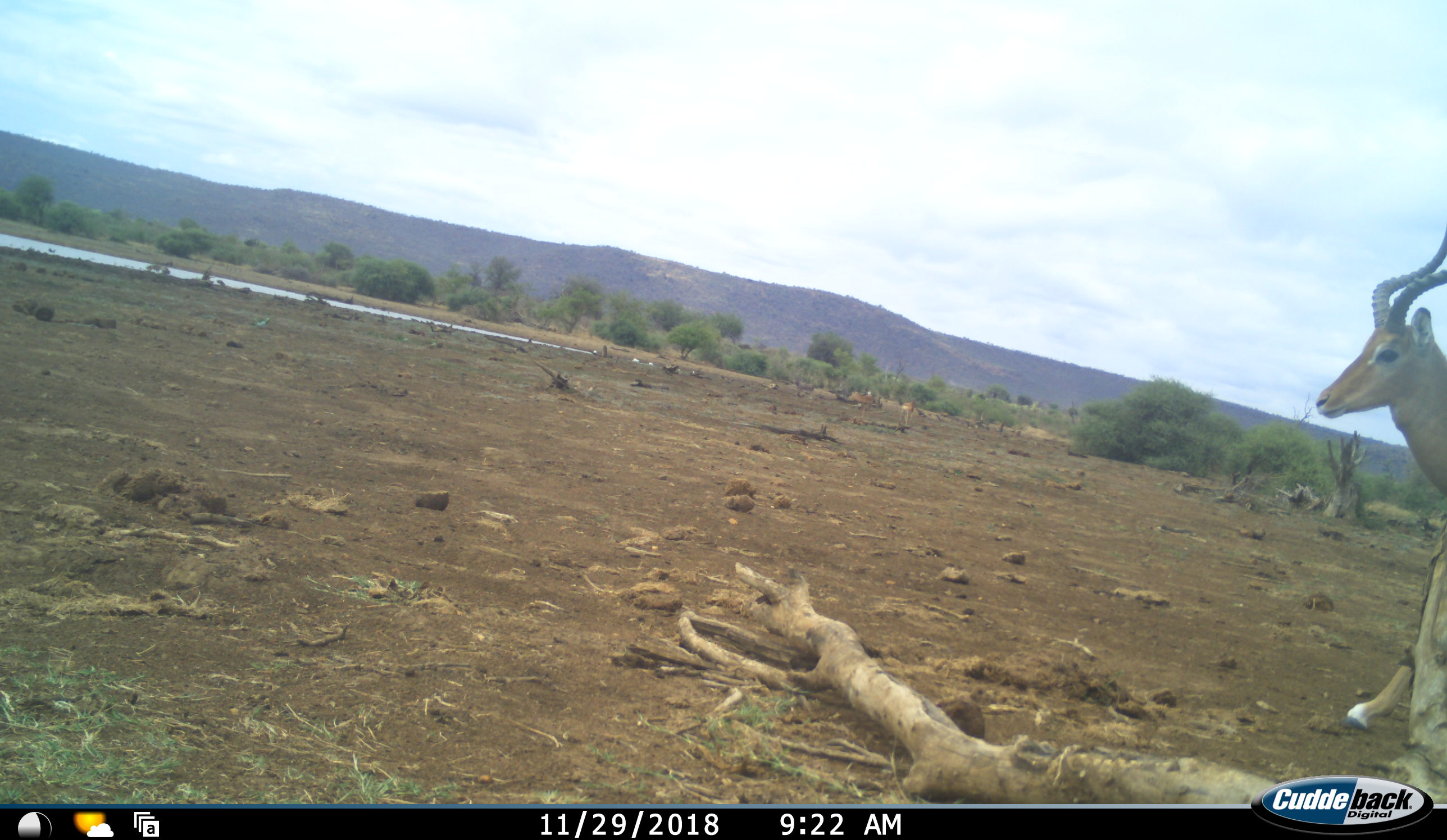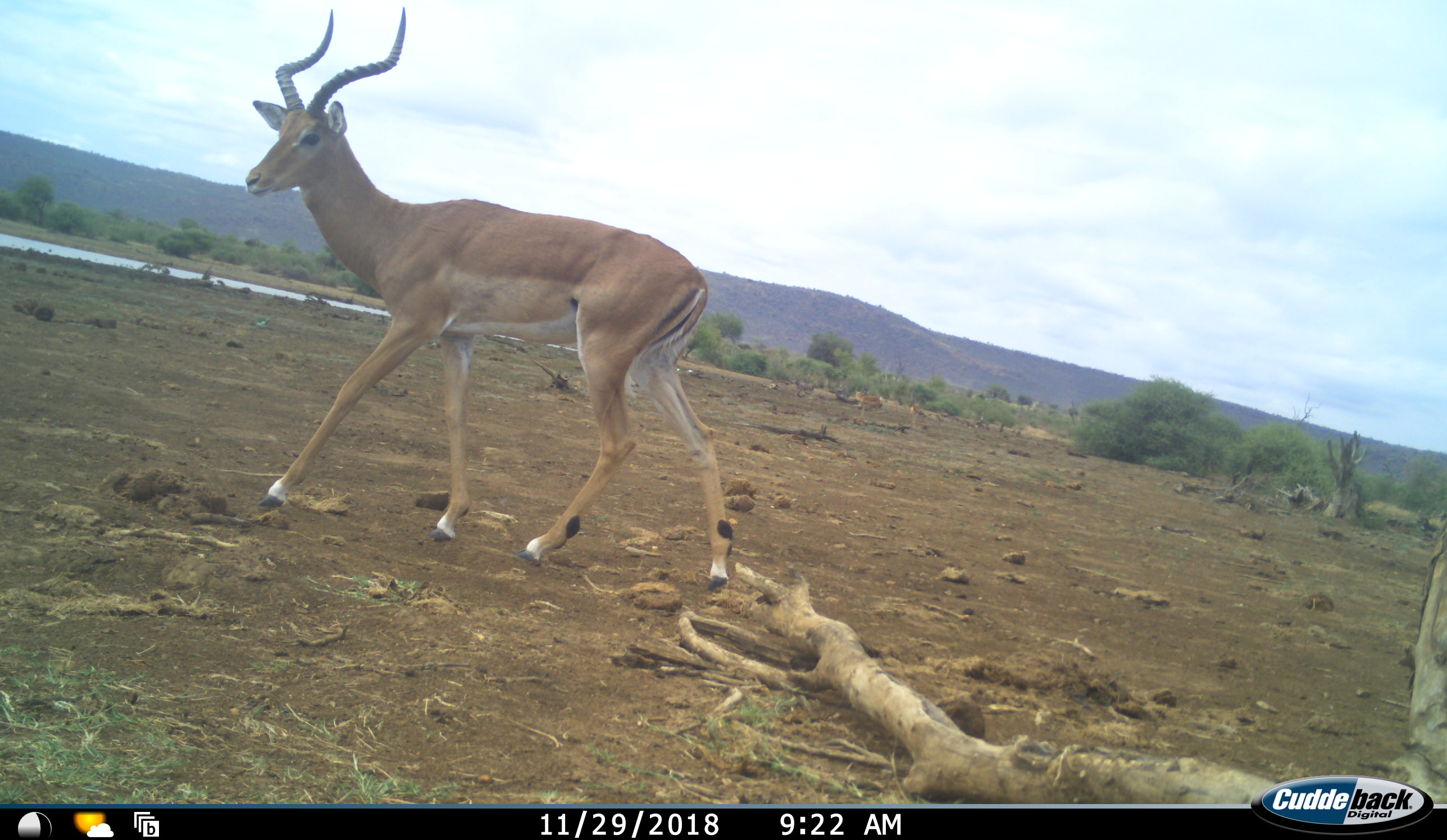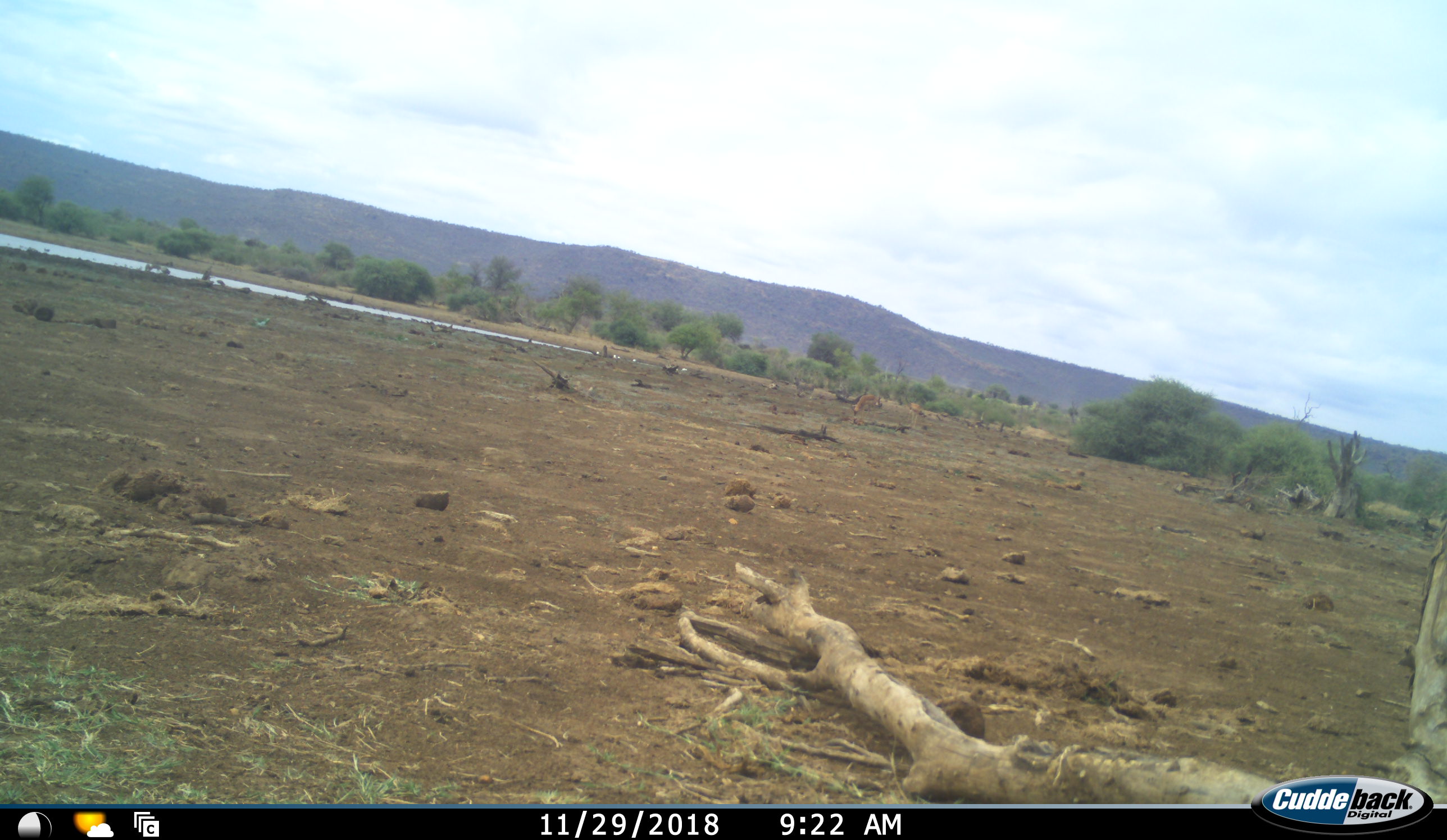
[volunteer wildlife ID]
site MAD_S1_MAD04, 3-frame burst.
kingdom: Animalia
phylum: Chordata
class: Mammalia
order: Artiodactyla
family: Bovidae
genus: Aepyceros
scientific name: Aepyceros melampus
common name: impala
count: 1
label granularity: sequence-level